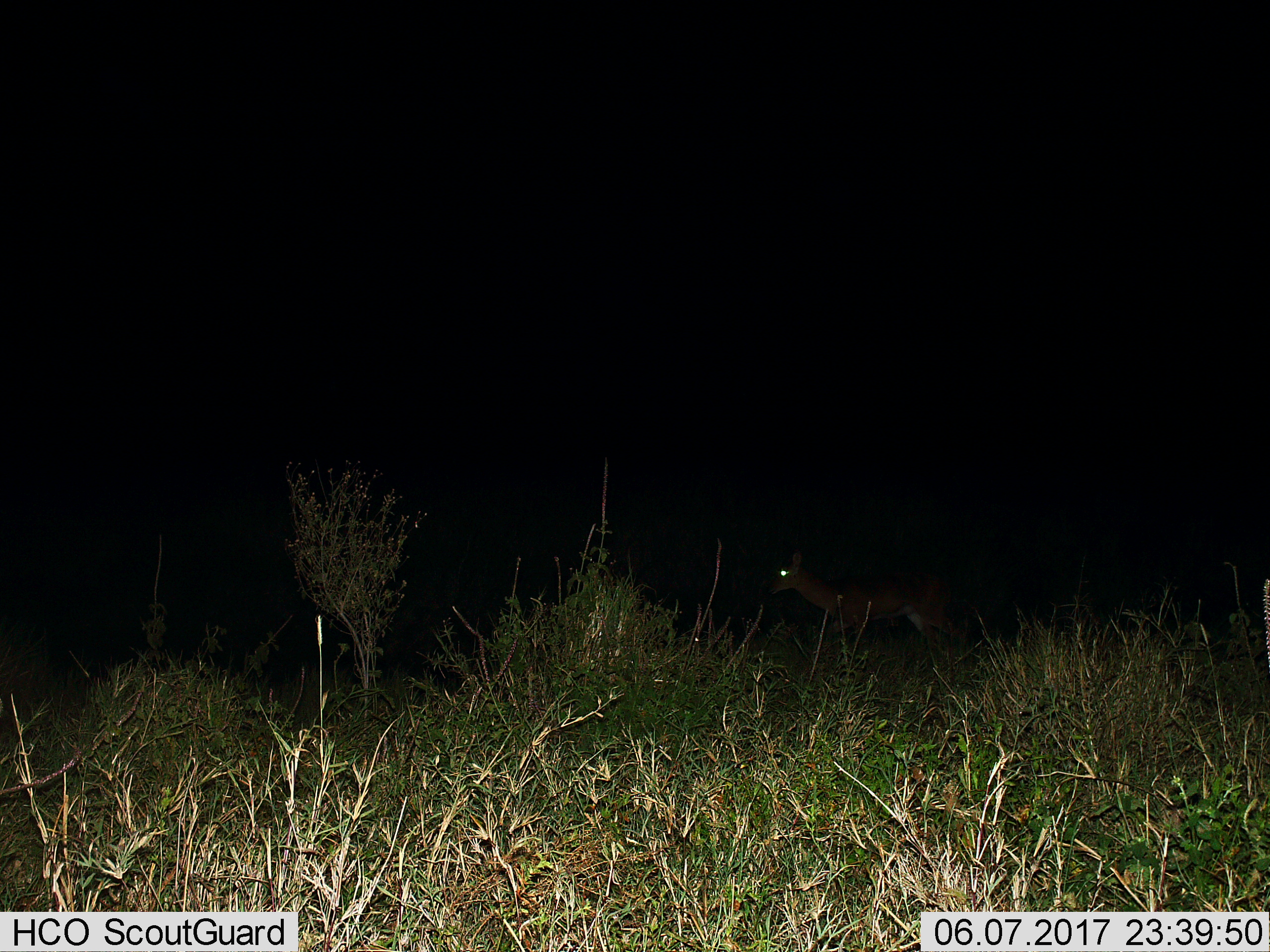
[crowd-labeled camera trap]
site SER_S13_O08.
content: unidentified animal